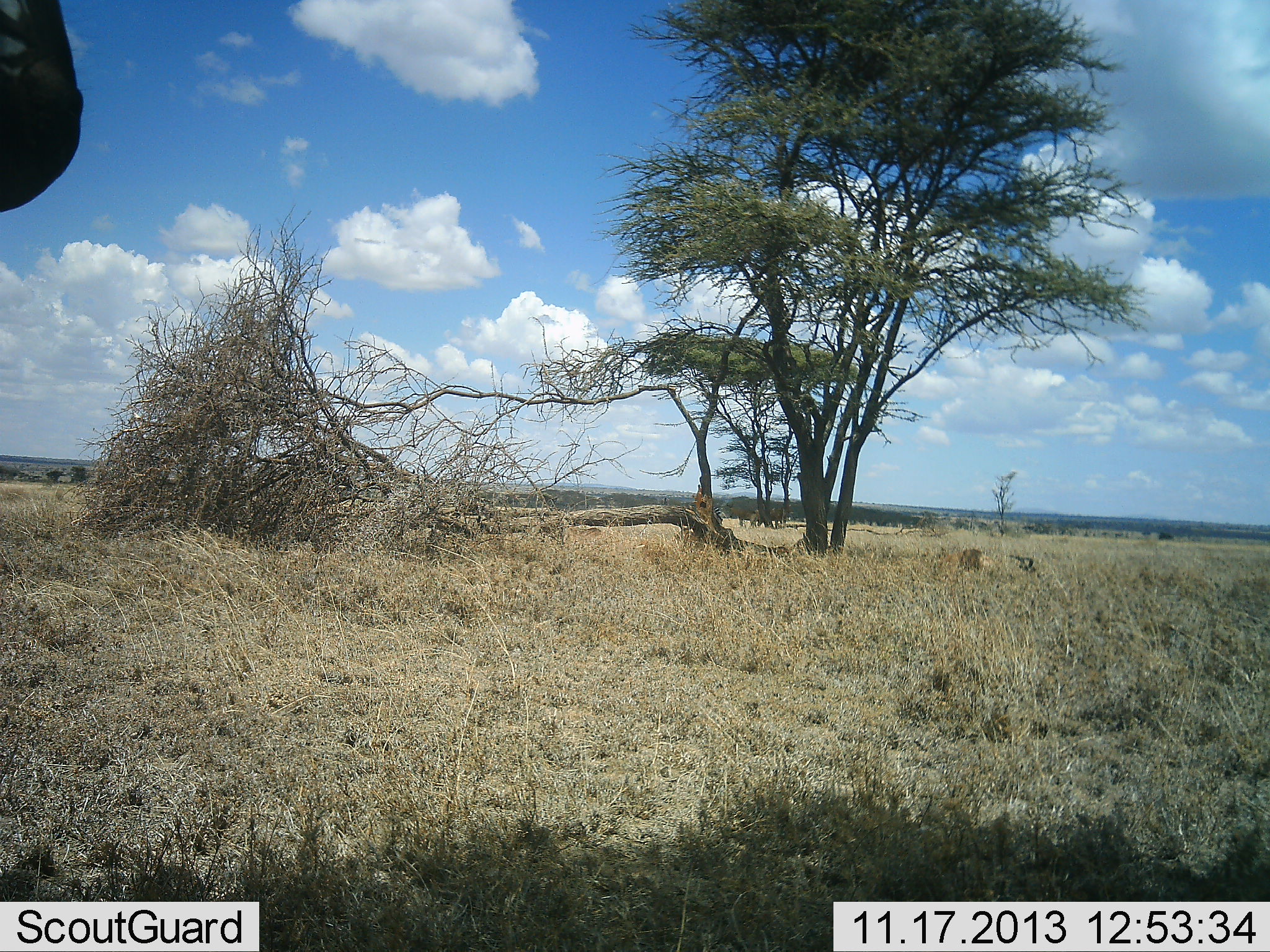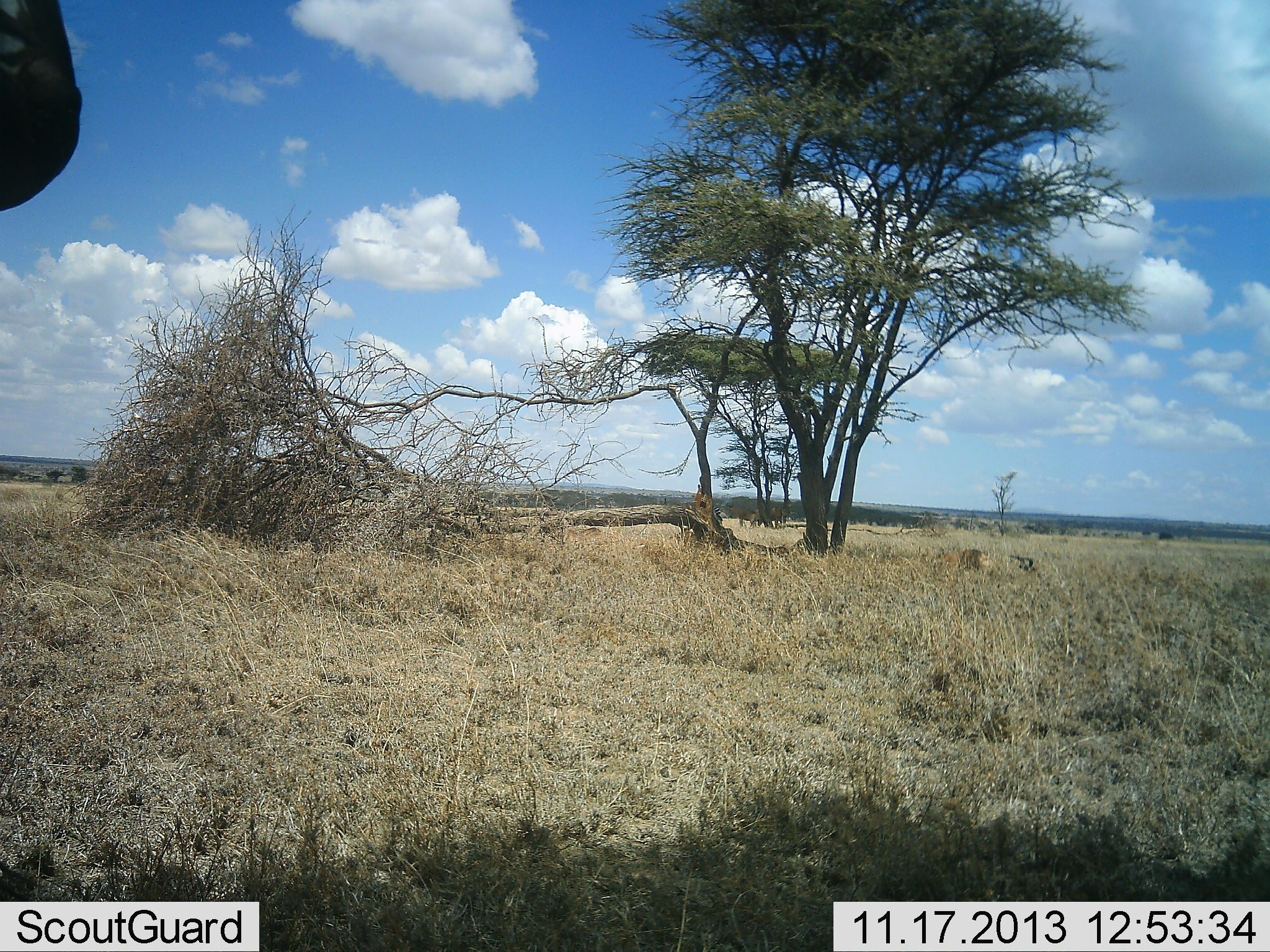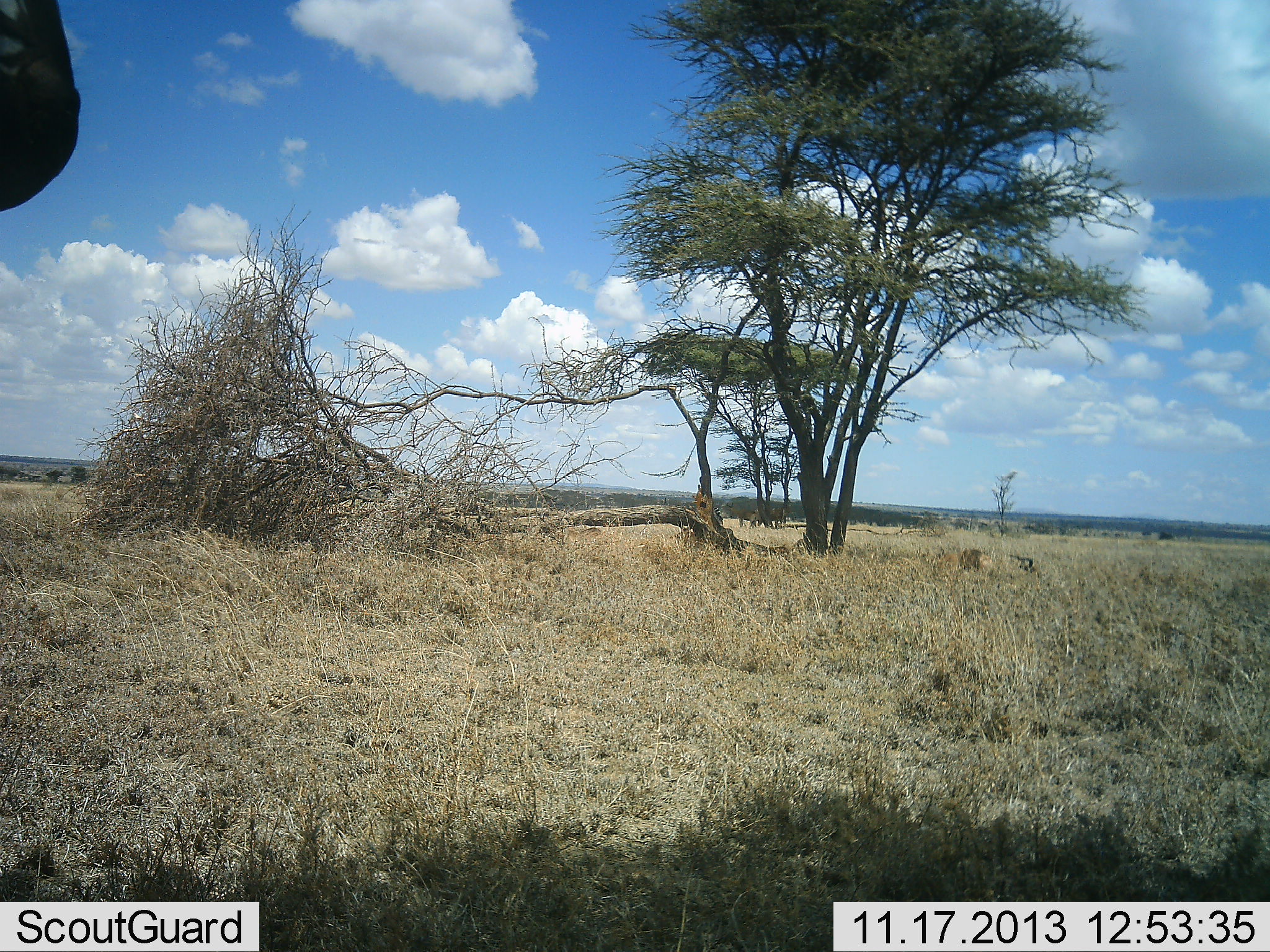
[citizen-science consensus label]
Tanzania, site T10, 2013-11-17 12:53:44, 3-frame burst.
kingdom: Animalia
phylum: Chordata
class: Mammalia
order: Perissodactyla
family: Equidae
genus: Equus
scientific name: Equus quagga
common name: plains zebra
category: zebra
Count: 1.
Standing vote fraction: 100%.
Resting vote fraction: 0%.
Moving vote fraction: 0%.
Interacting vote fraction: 0%.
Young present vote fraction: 0%.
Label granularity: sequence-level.